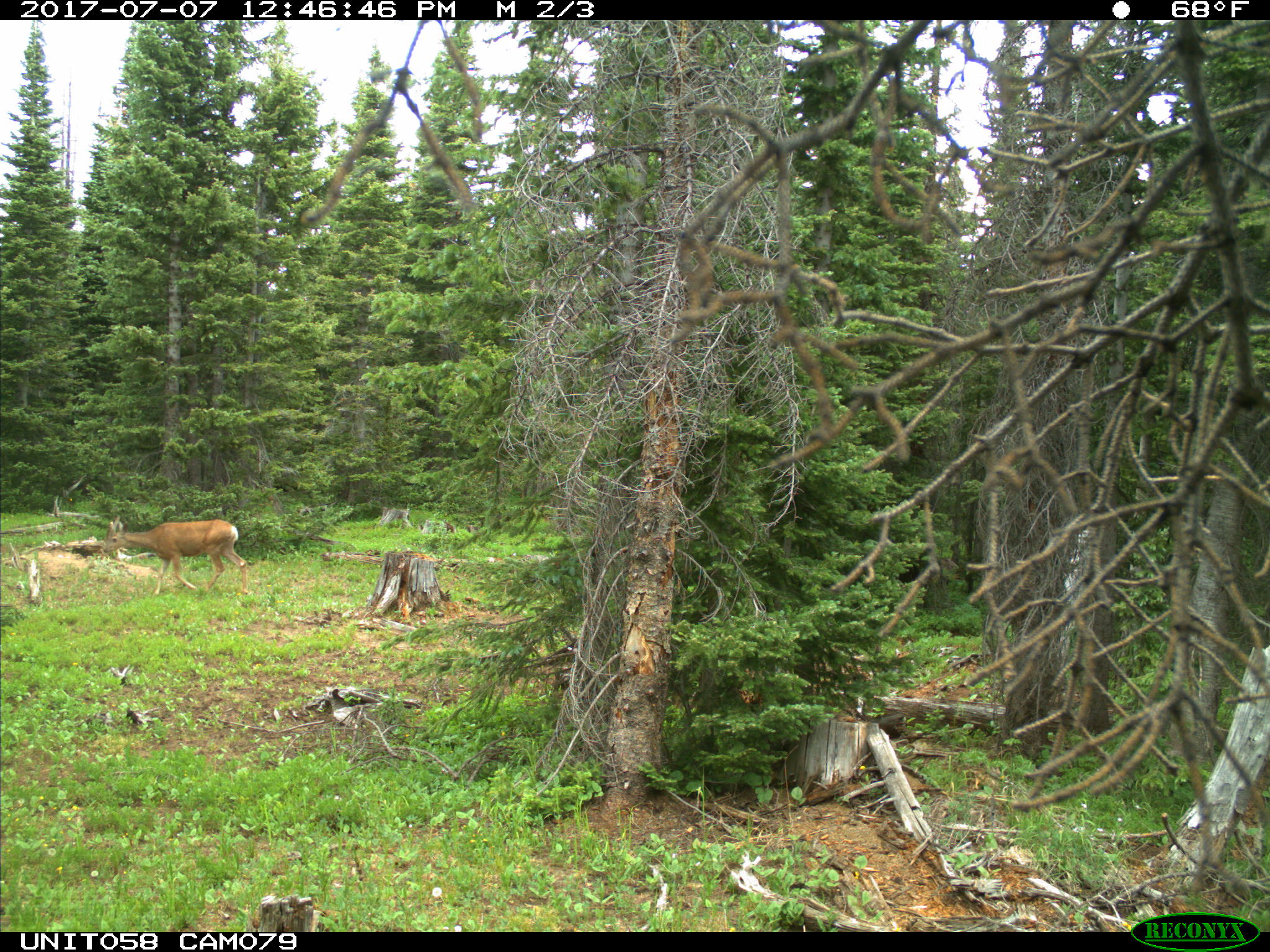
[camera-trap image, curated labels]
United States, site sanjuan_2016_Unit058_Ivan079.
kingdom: Animalia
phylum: Chordata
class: Mammalia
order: Artiodactyla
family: Cervidae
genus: Odocoileus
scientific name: Odocoileus hemionus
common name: mule deer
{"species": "Odocoileus hemionus (mule deer)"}